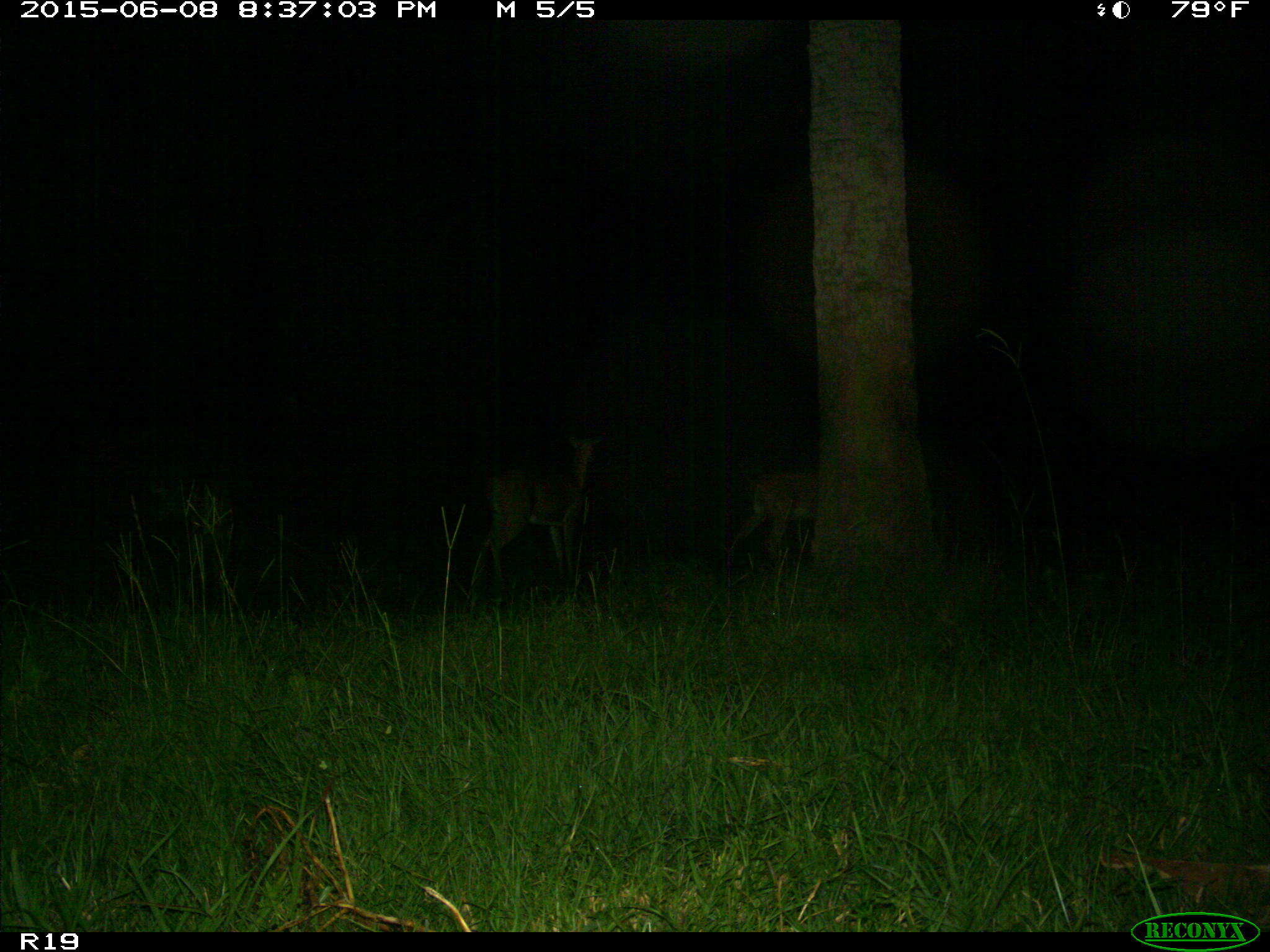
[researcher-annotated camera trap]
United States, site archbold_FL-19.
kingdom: Animalia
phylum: Chordata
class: Mammalia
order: Artiodactyla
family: Cervidae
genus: Odocoileus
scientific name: Odocoileus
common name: deer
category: unidentified deer